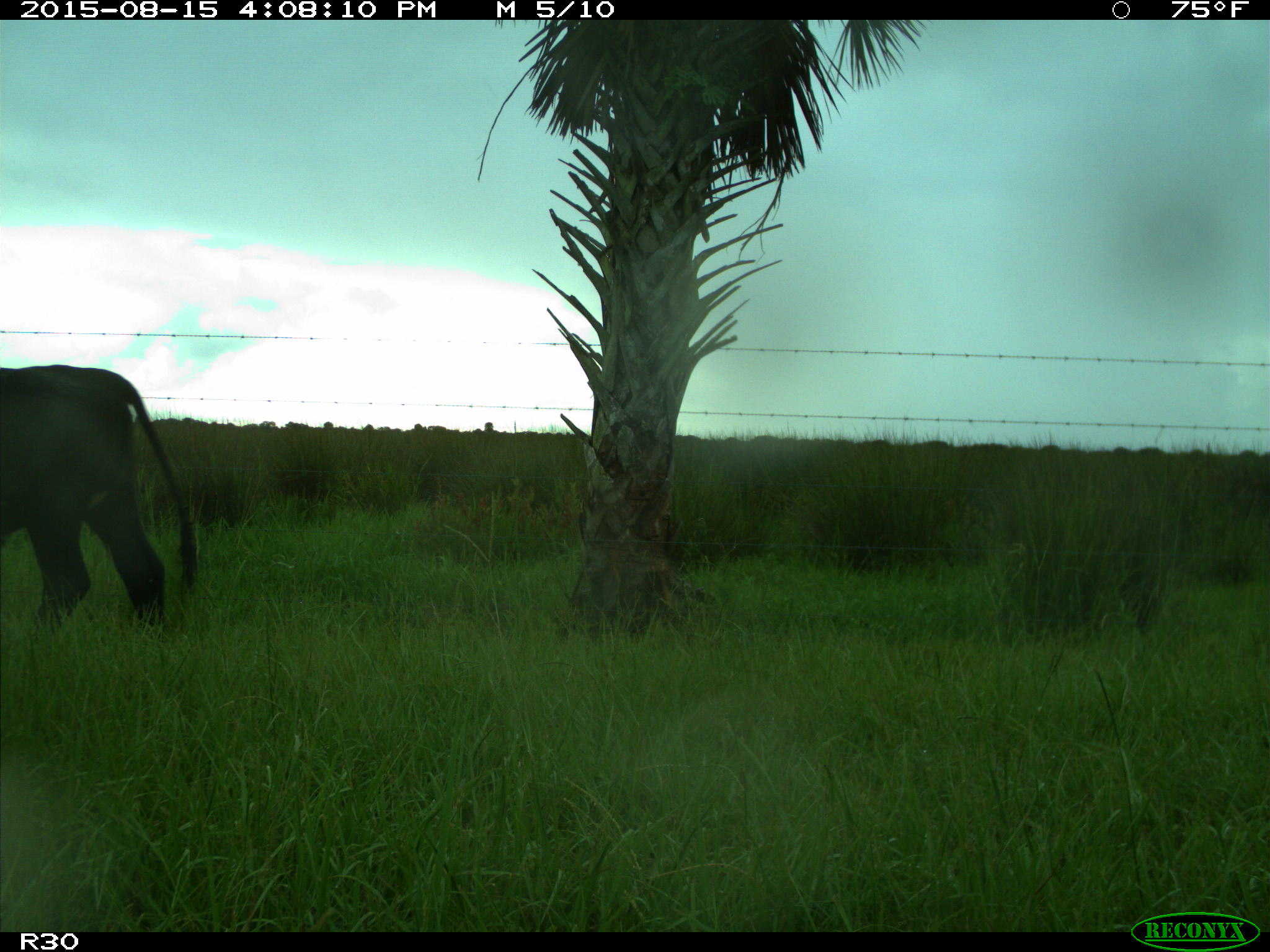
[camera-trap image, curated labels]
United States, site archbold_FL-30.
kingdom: Animalia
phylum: Chordata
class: Mammalia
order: Artiodactyla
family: Bovidae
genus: Bos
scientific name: Bos taurus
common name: domestic cow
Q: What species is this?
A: Bos taurus (domestic cow).